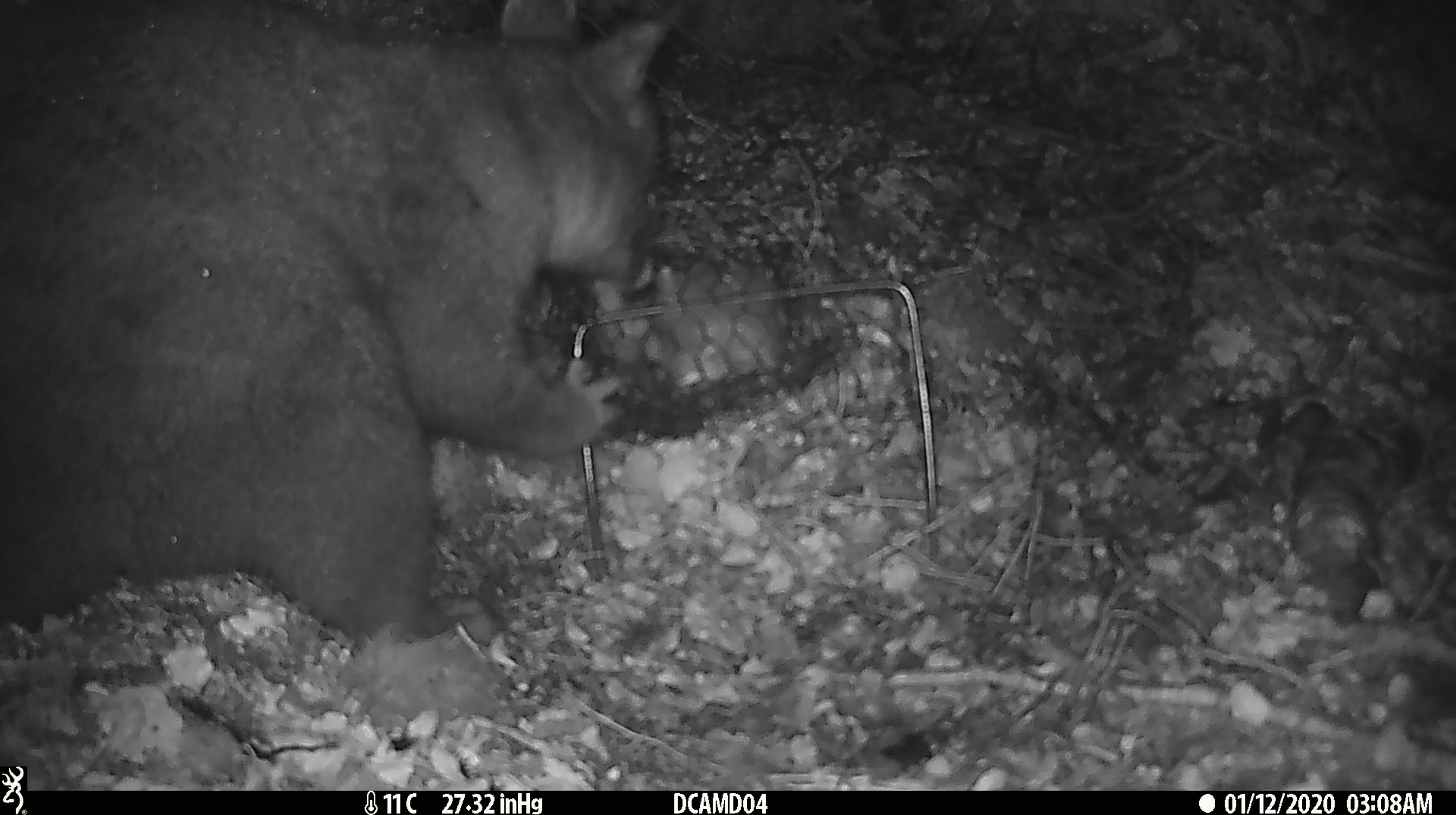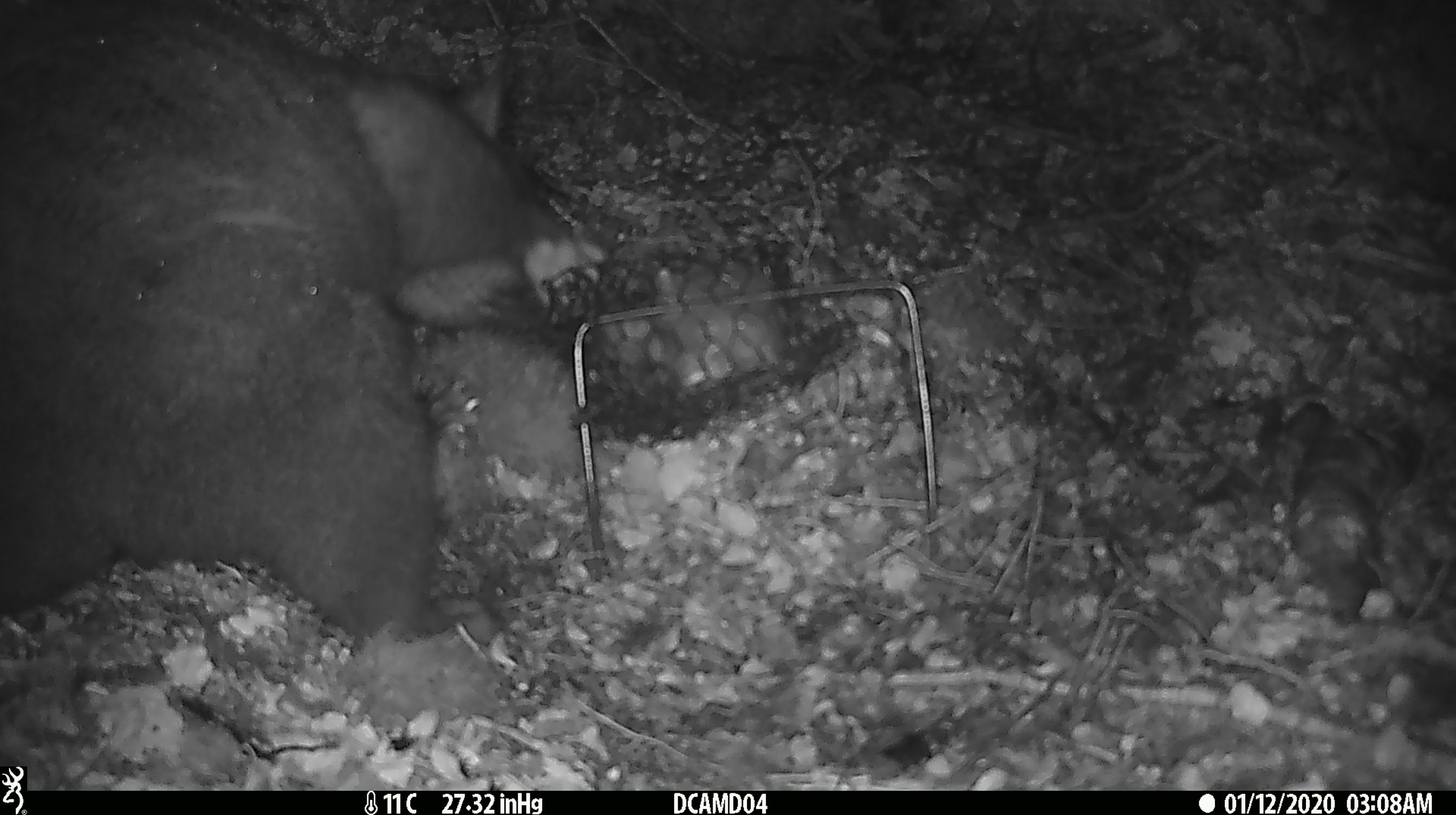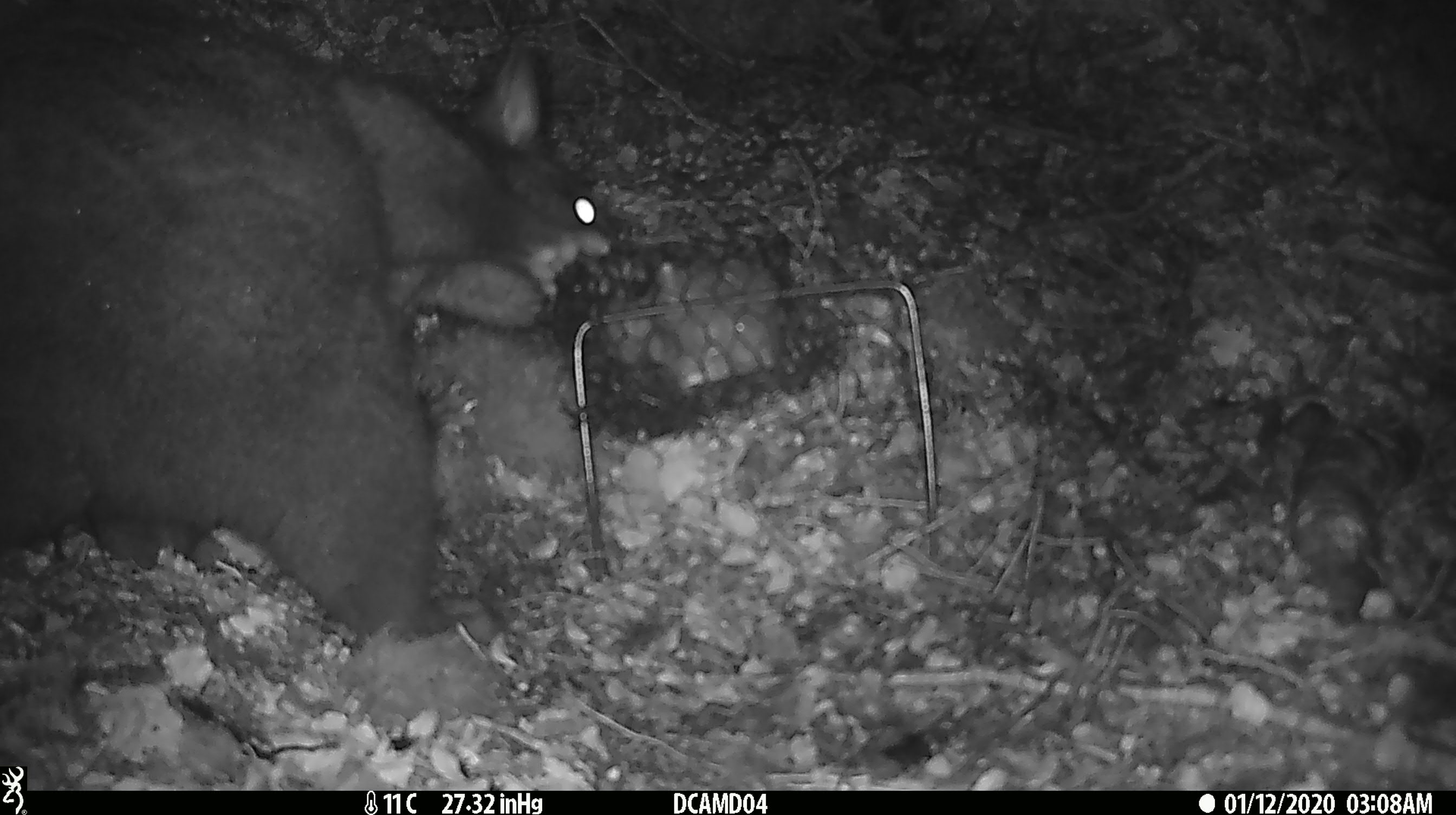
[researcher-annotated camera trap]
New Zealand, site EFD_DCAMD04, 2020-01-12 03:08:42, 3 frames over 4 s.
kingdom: Animalia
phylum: Chordata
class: Mammalia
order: Diprotodontia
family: Phalangeridae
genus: Trichosurus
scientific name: Trichosurus vulpecula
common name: common brushtail possum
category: possum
Possum (common brushtail possum) (Trichosurus vulpecula).